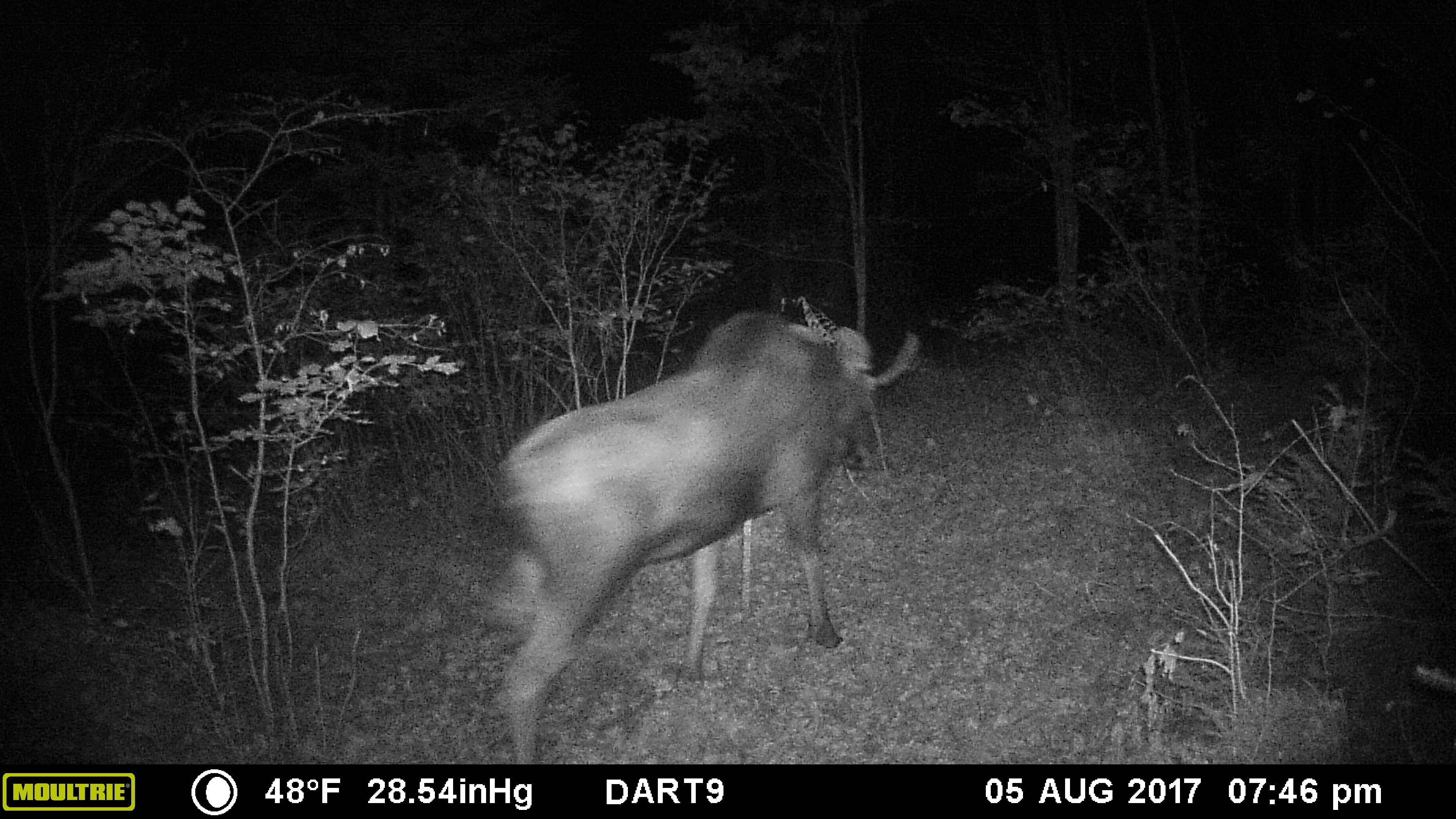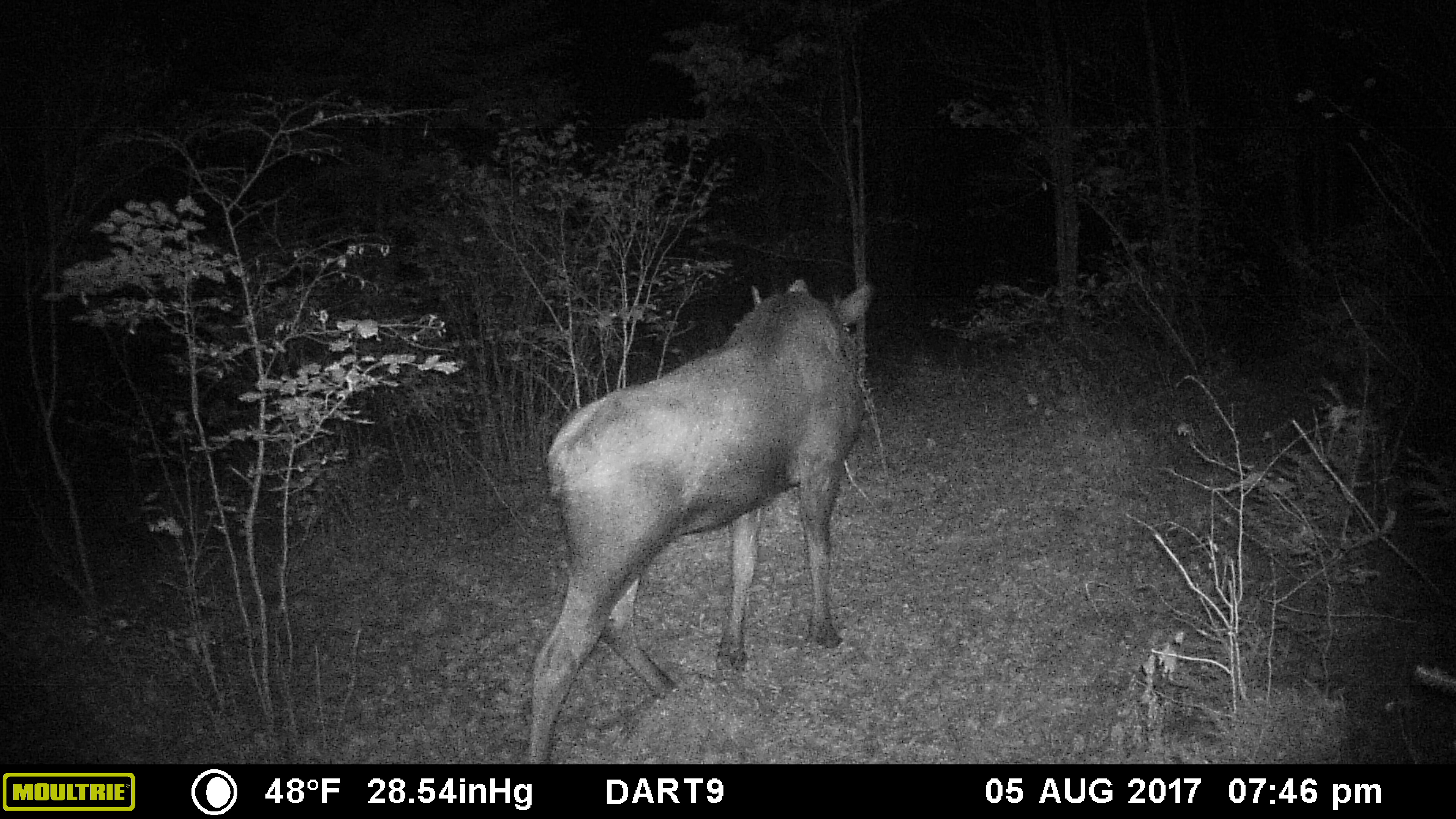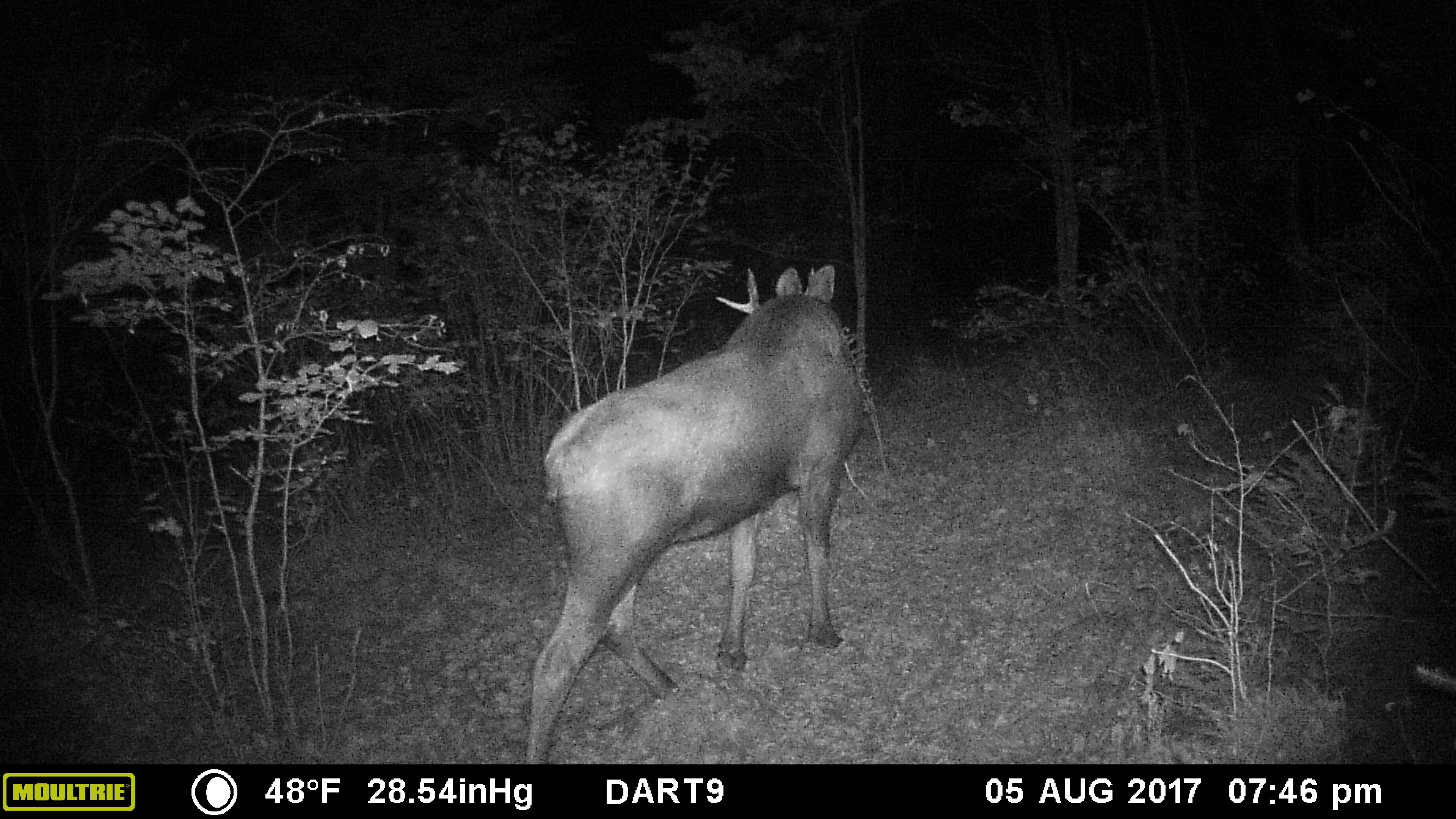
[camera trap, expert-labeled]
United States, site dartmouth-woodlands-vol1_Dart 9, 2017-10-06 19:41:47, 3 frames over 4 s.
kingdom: Animalia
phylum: Chordata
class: Mammalia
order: Artiodactyla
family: Cervidae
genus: Alces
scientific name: Alces alces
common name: moose